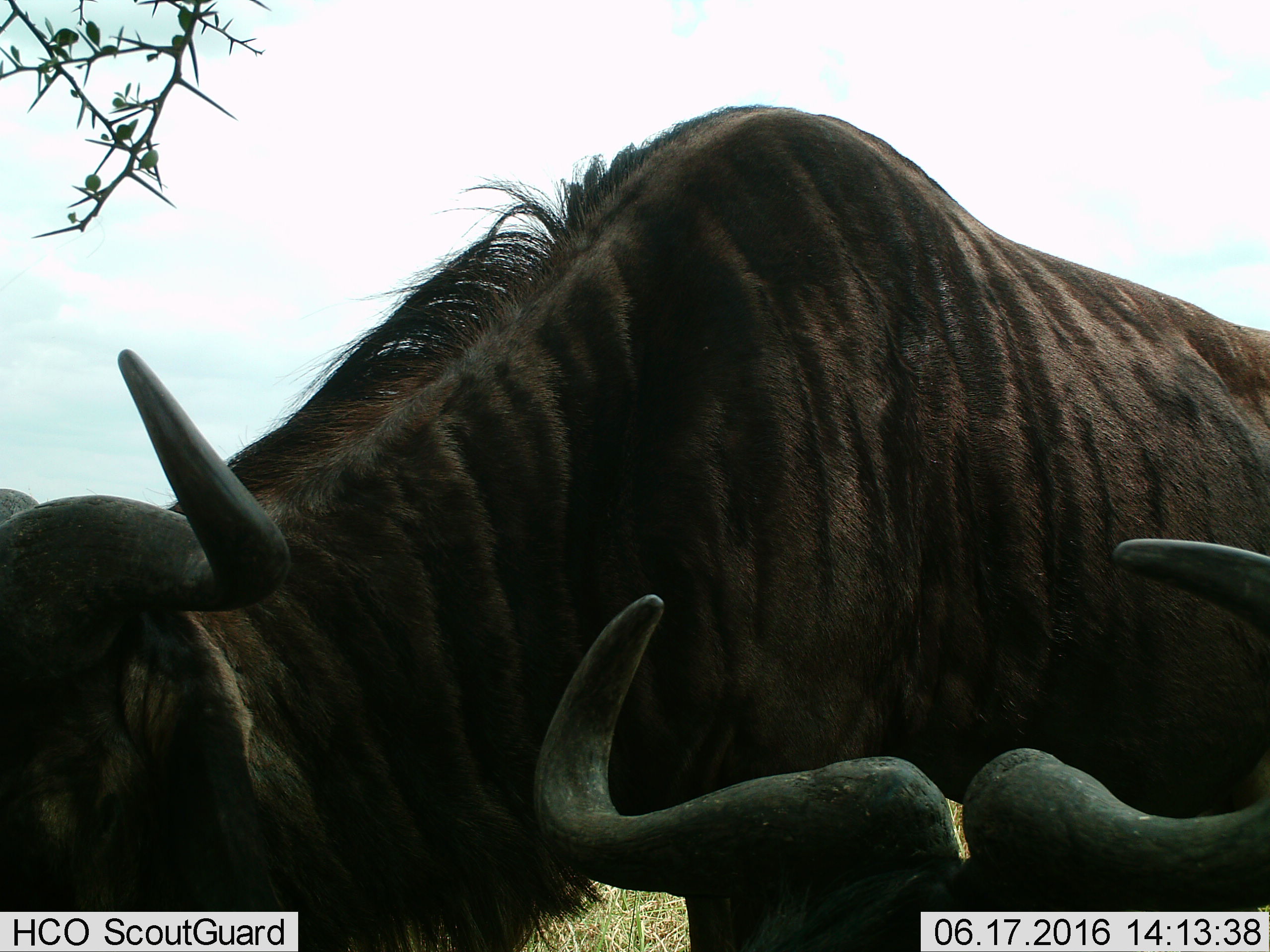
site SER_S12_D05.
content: unidentified animal